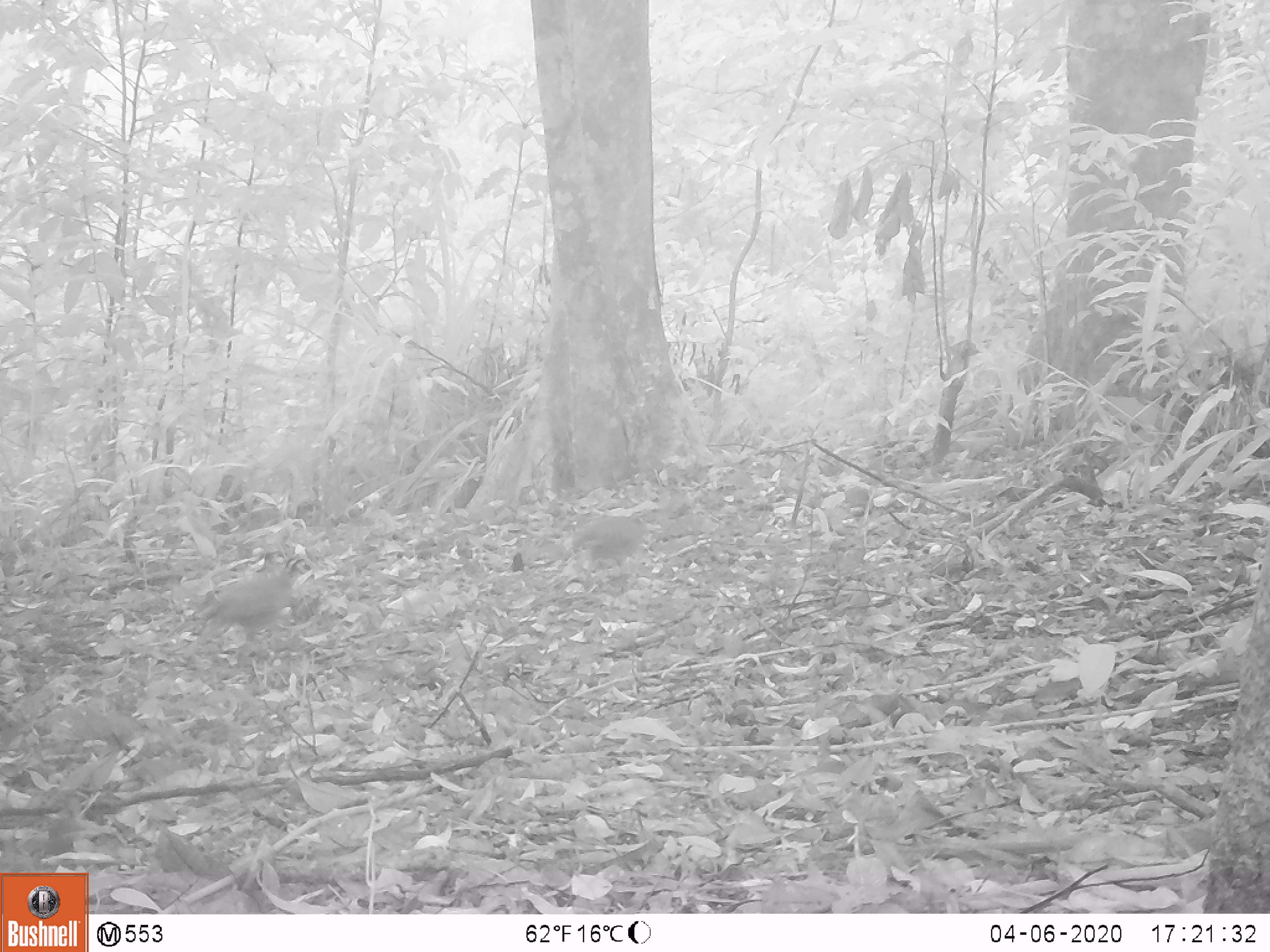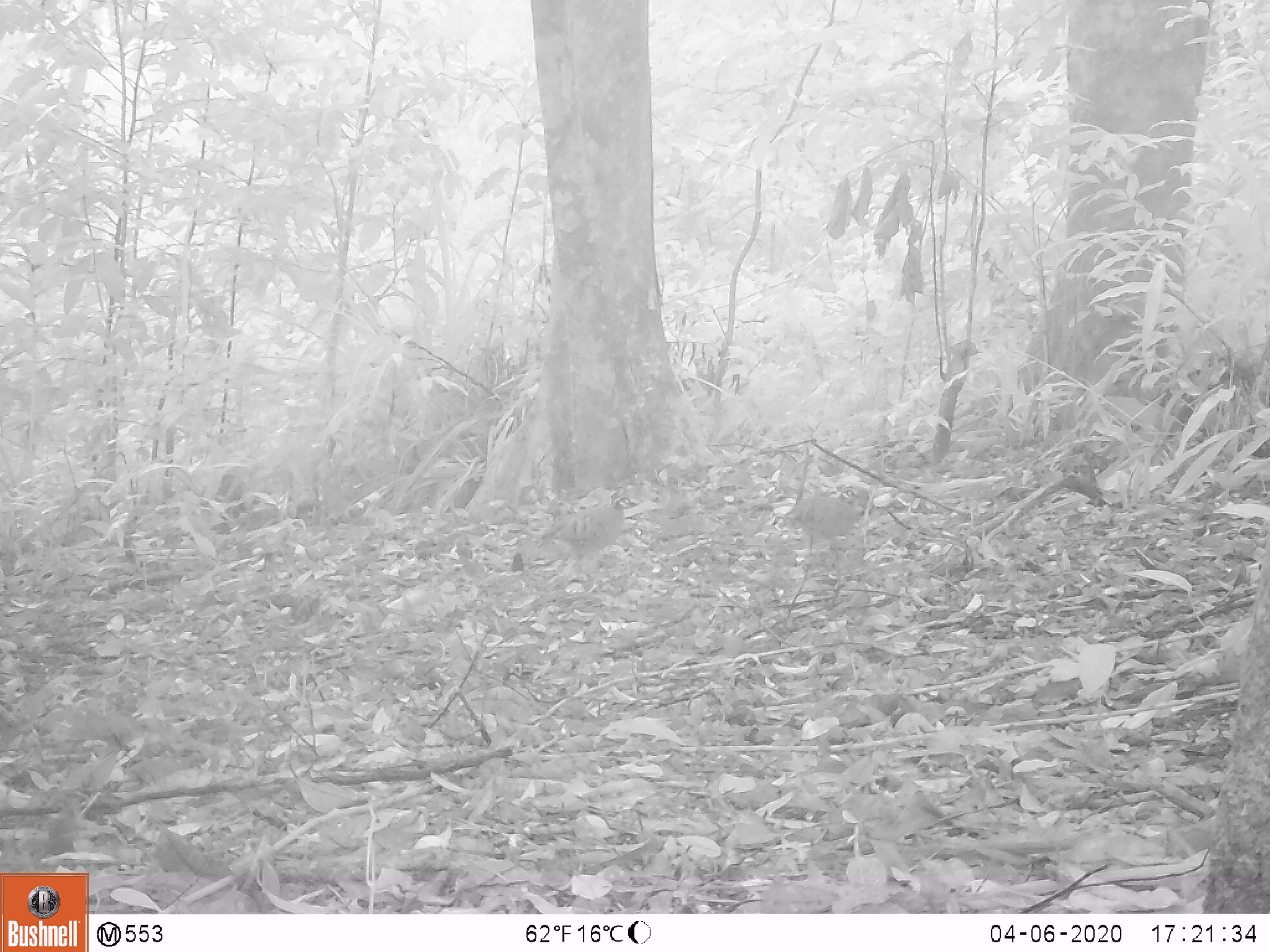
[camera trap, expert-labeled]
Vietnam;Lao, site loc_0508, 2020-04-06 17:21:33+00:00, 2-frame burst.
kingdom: Animalia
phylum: Chordata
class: Aves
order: Galliformes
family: Phasianidae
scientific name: Phasianidae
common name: partridge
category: unidentified partridge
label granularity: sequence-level